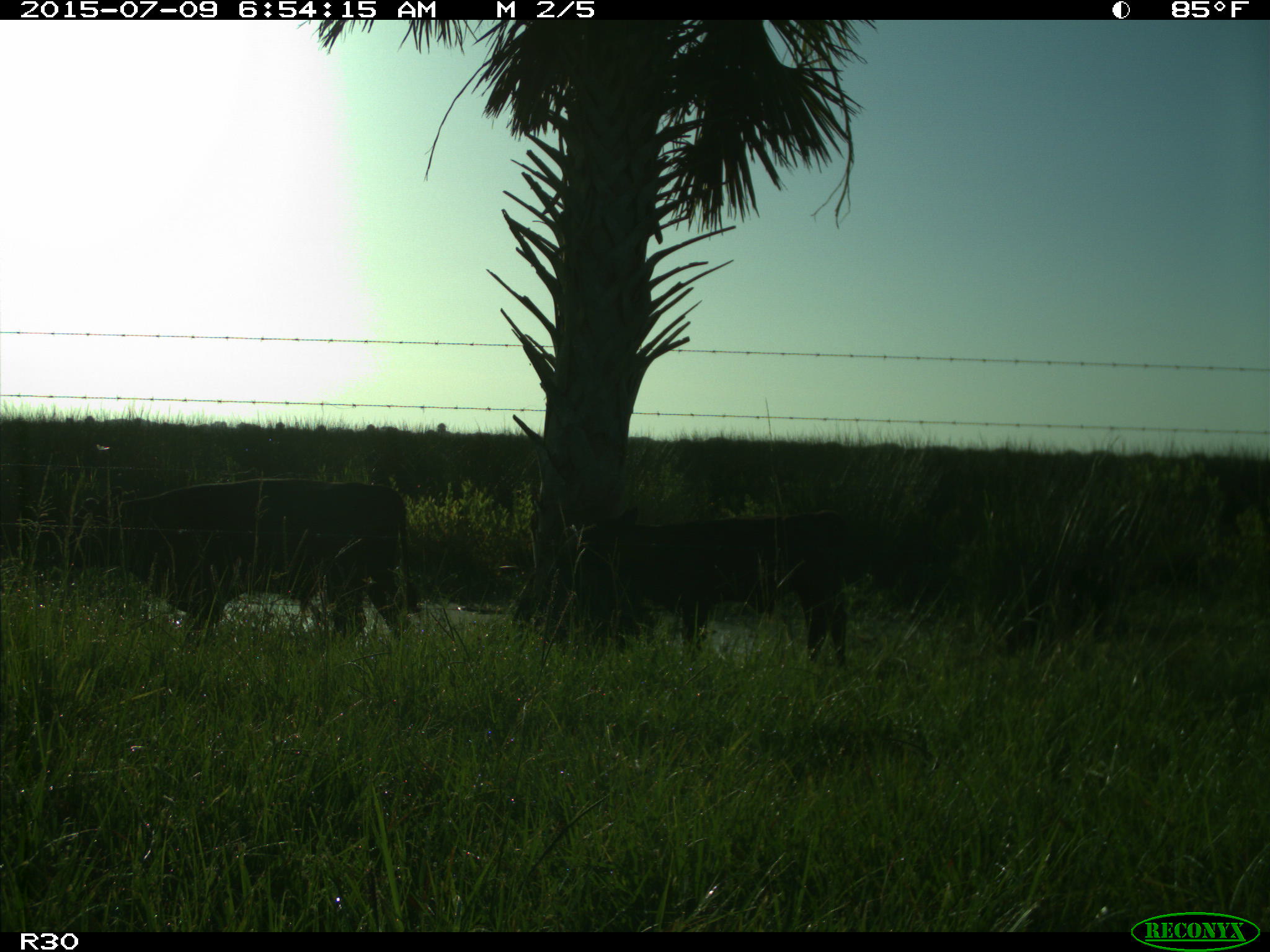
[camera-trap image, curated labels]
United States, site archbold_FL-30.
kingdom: Animalia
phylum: Chordata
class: Mammalia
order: Artiodactyla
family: Bovidae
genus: Bos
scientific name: Bos taurus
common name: domestic cow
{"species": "Bos taurus (domestic cow)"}